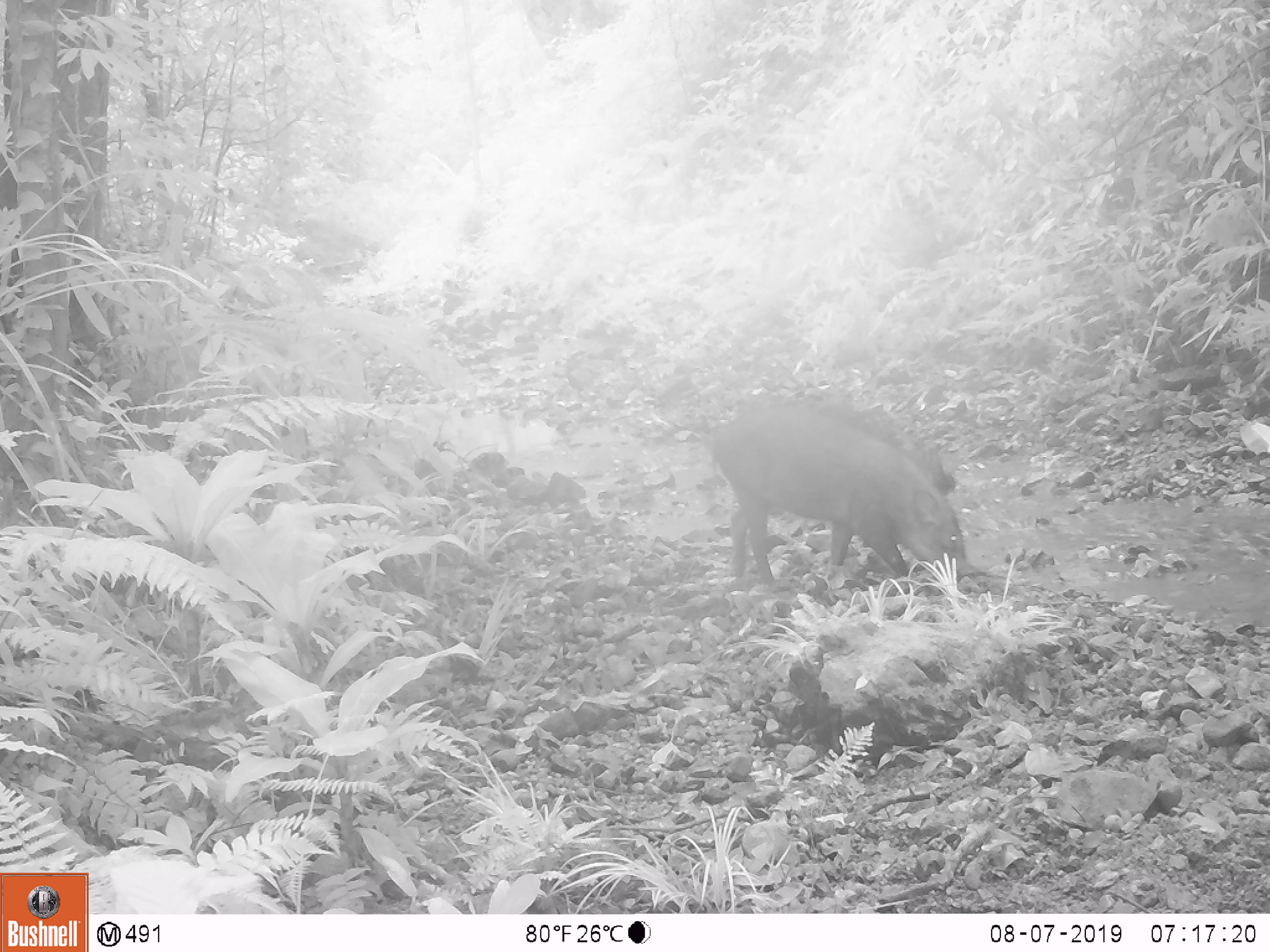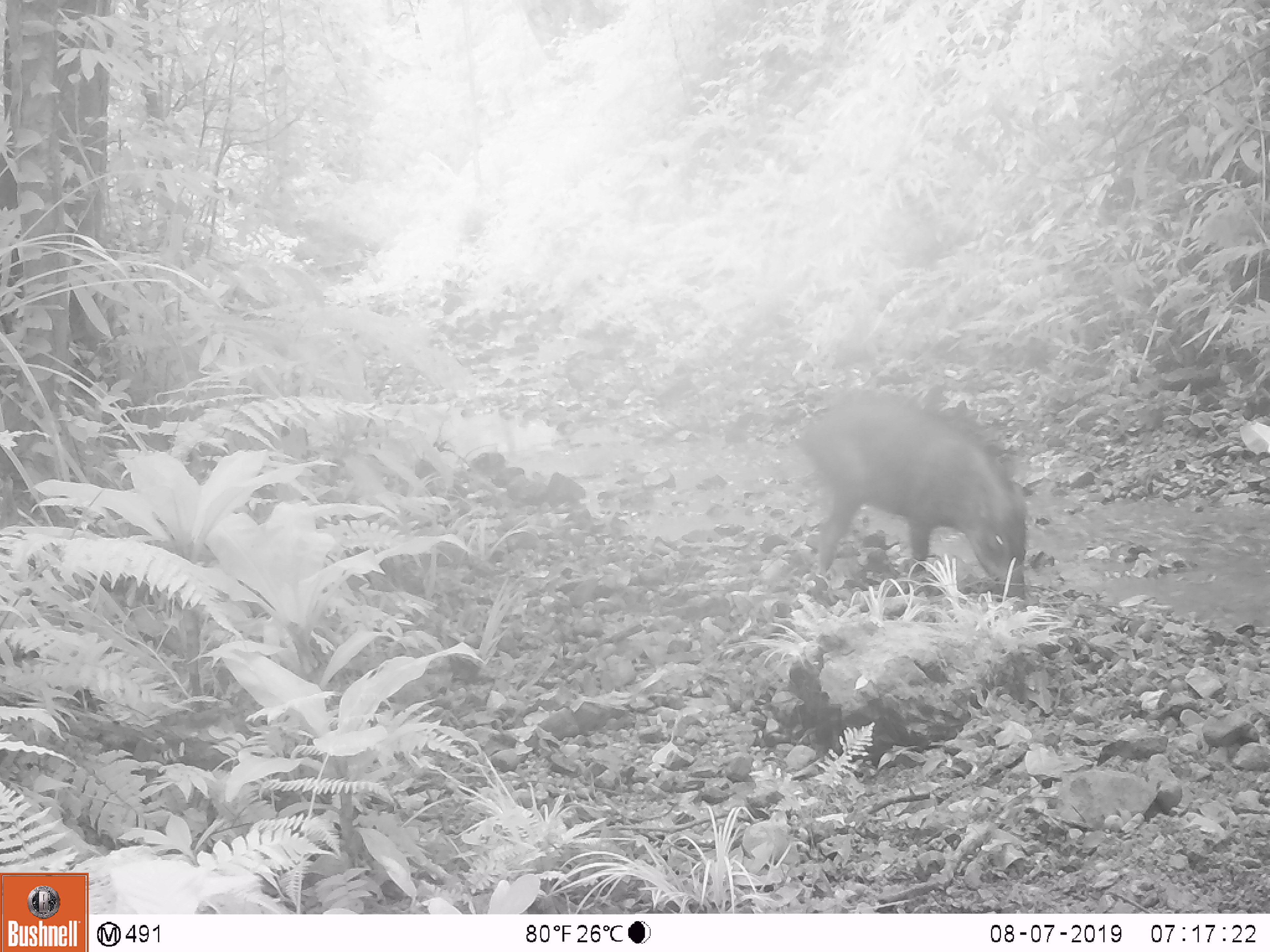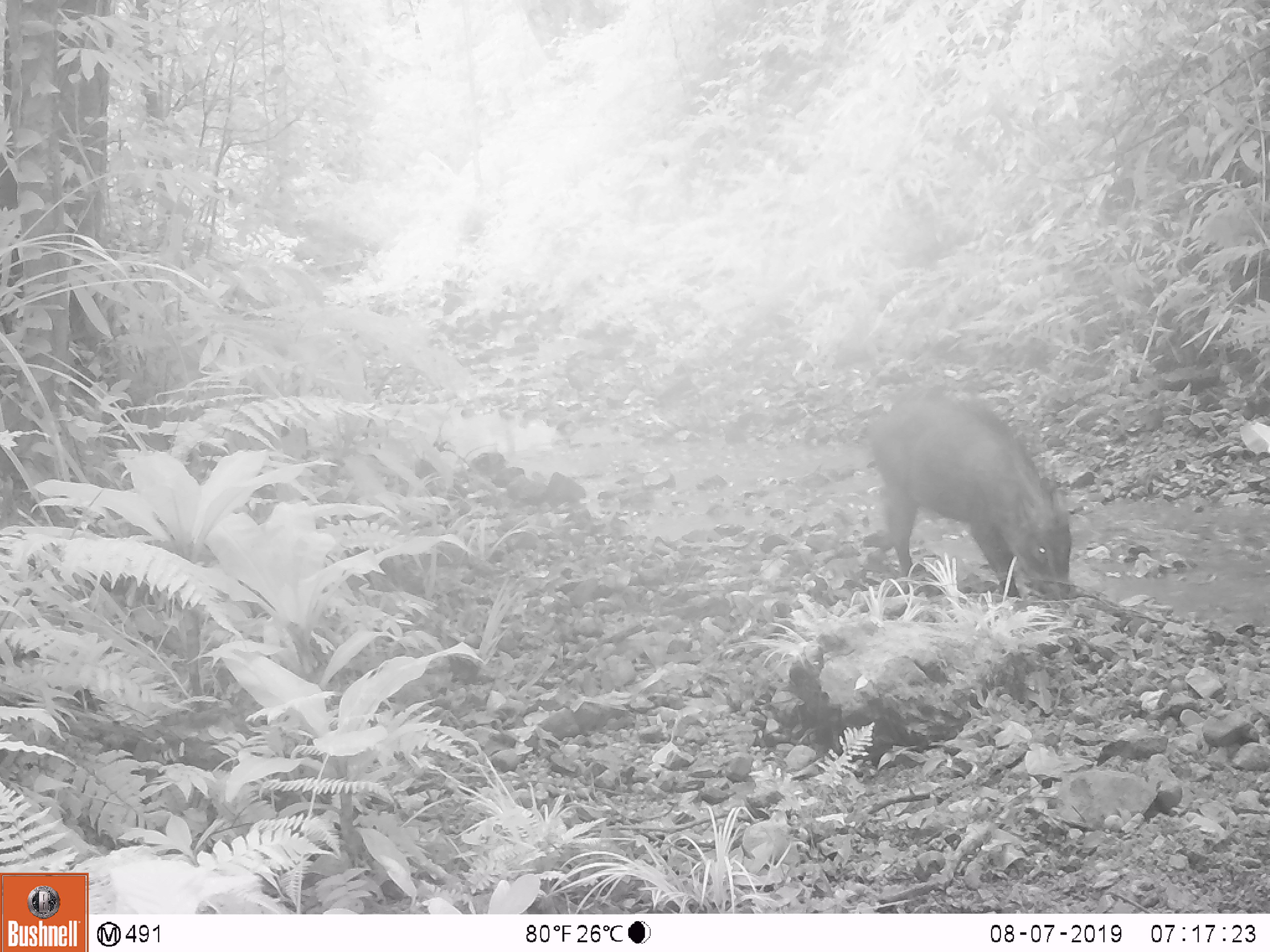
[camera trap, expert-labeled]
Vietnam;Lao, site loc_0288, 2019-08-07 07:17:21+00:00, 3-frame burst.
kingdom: Animalia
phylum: Chordata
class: Mammalia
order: Artiodactyla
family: Suidae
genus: Sus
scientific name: Sus scrofa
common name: eurasian wild pig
Eurasian wild pig (Sus scrofa). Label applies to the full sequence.